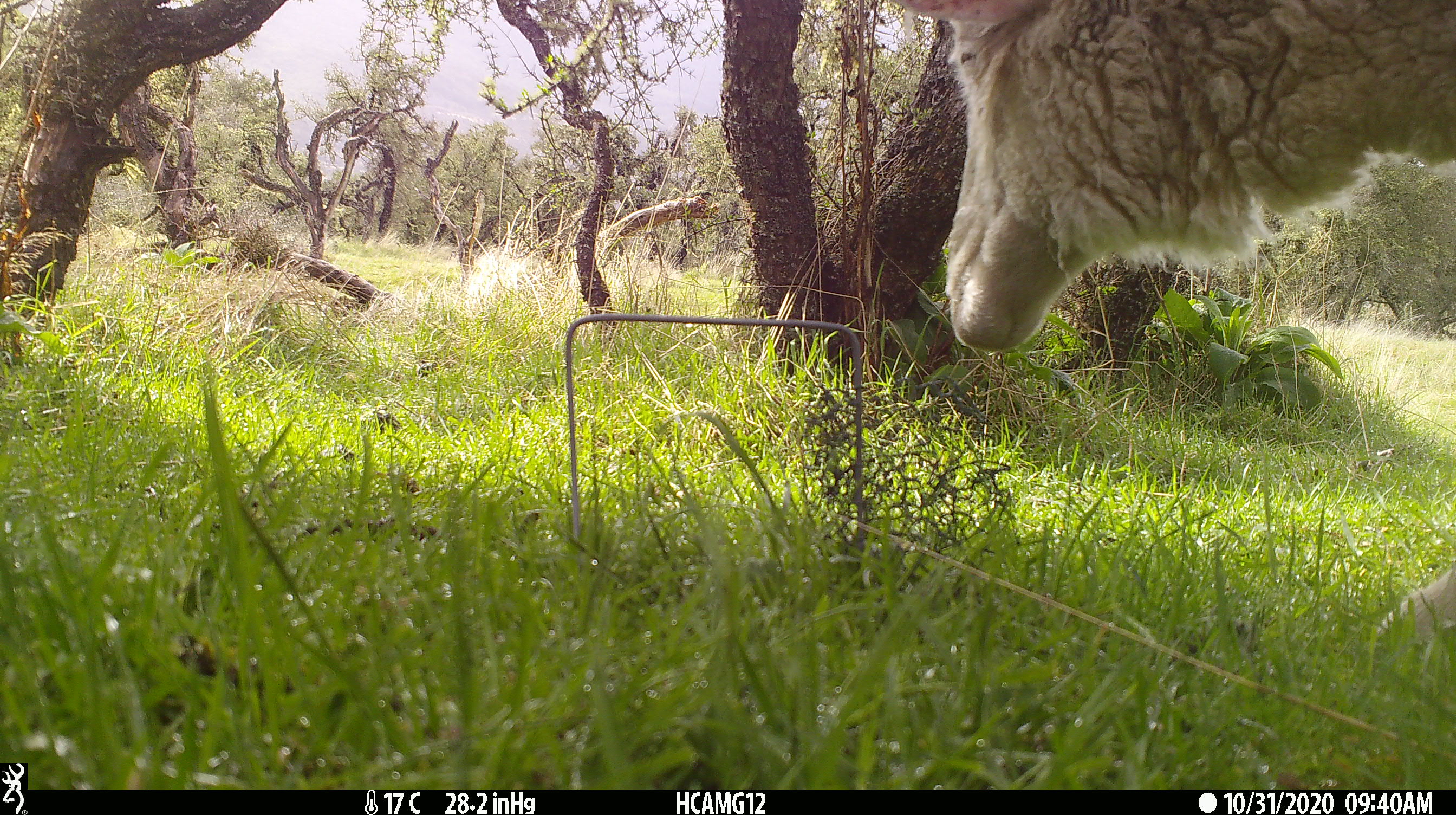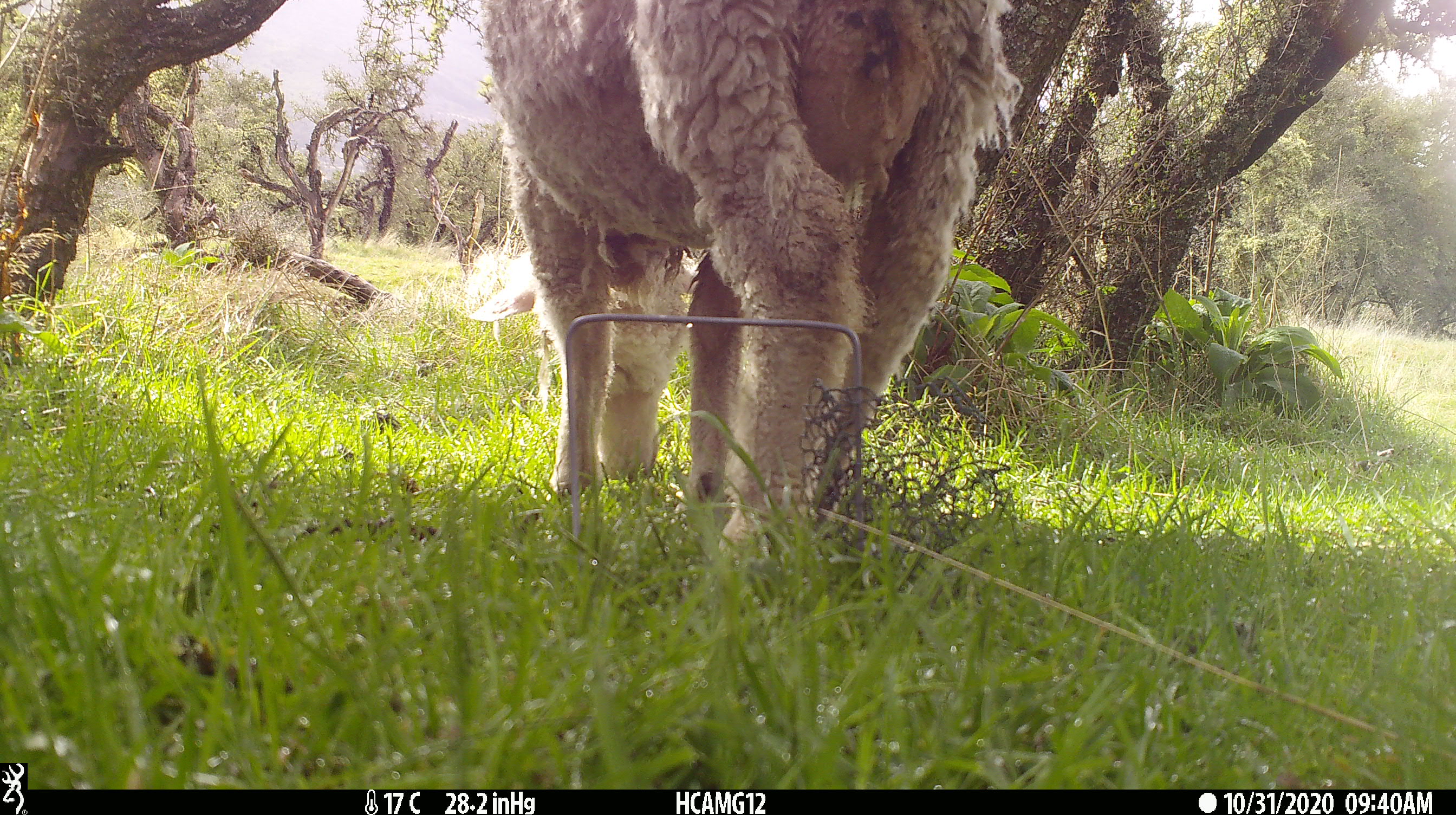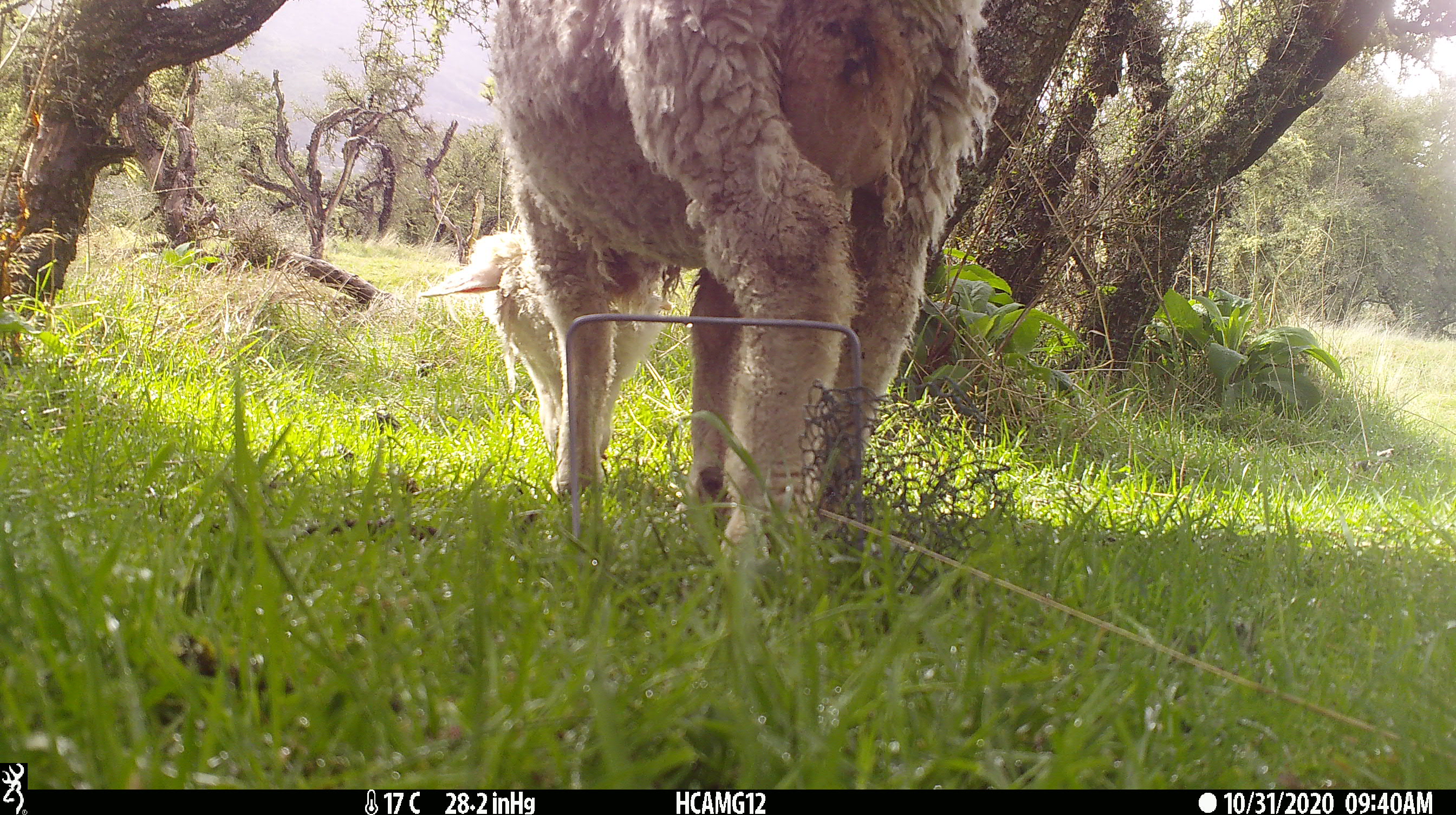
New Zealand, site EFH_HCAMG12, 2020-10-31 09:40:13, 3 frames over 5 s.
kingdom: Animalia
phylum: Chordata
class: Mammalia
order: Artiodactyla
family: Bovidae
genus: Ovis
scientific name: Ovis aries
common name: domestic sheep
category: sheep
Sheep (domestic sheep) (Ovis aries).